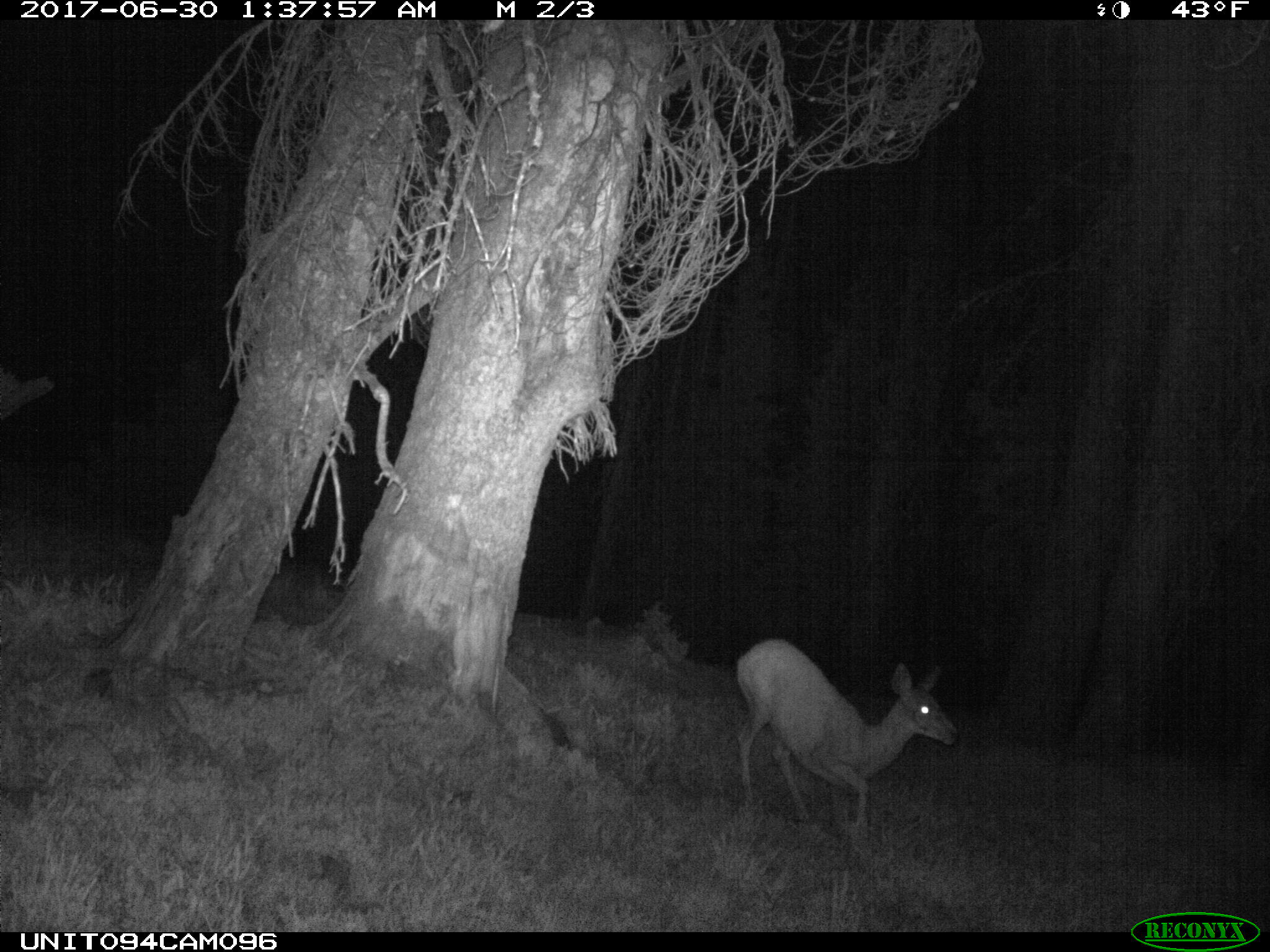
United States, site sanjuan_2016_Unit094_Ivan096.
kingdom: Animalia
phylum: Chordata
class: Mammalia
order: Artiodactyla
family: Cervidae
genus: Odocoileus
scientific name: Odocoileus hemionus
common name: mule deer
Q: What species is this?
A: Odocoileus hemionus (mule deer).